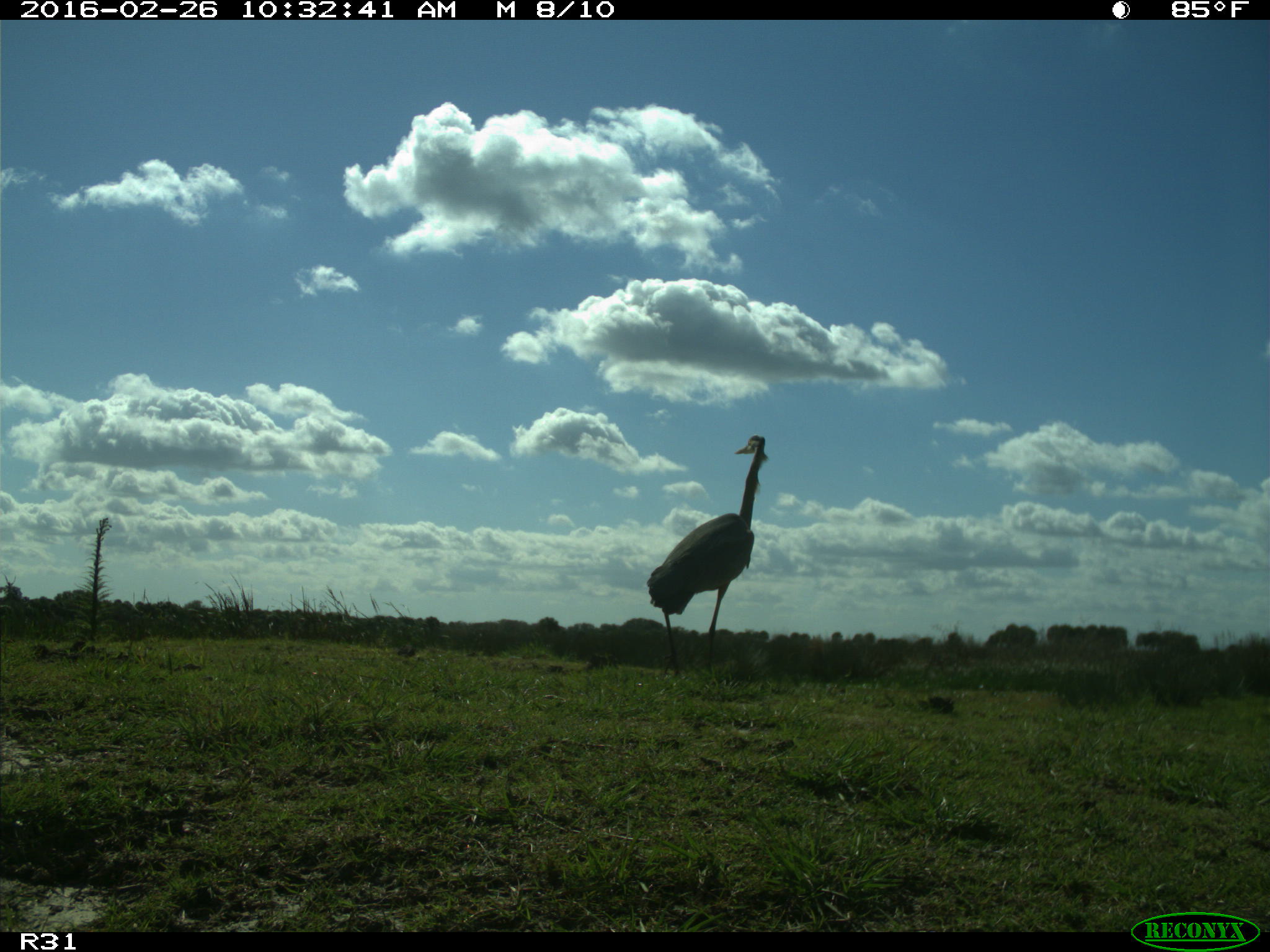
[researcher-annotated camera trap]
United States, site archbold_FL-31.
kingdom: Animalia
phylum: Chordata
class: Aves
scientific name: Aves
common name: birds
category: unidentified bird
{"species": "unidentified bird (birds) (Aves)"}